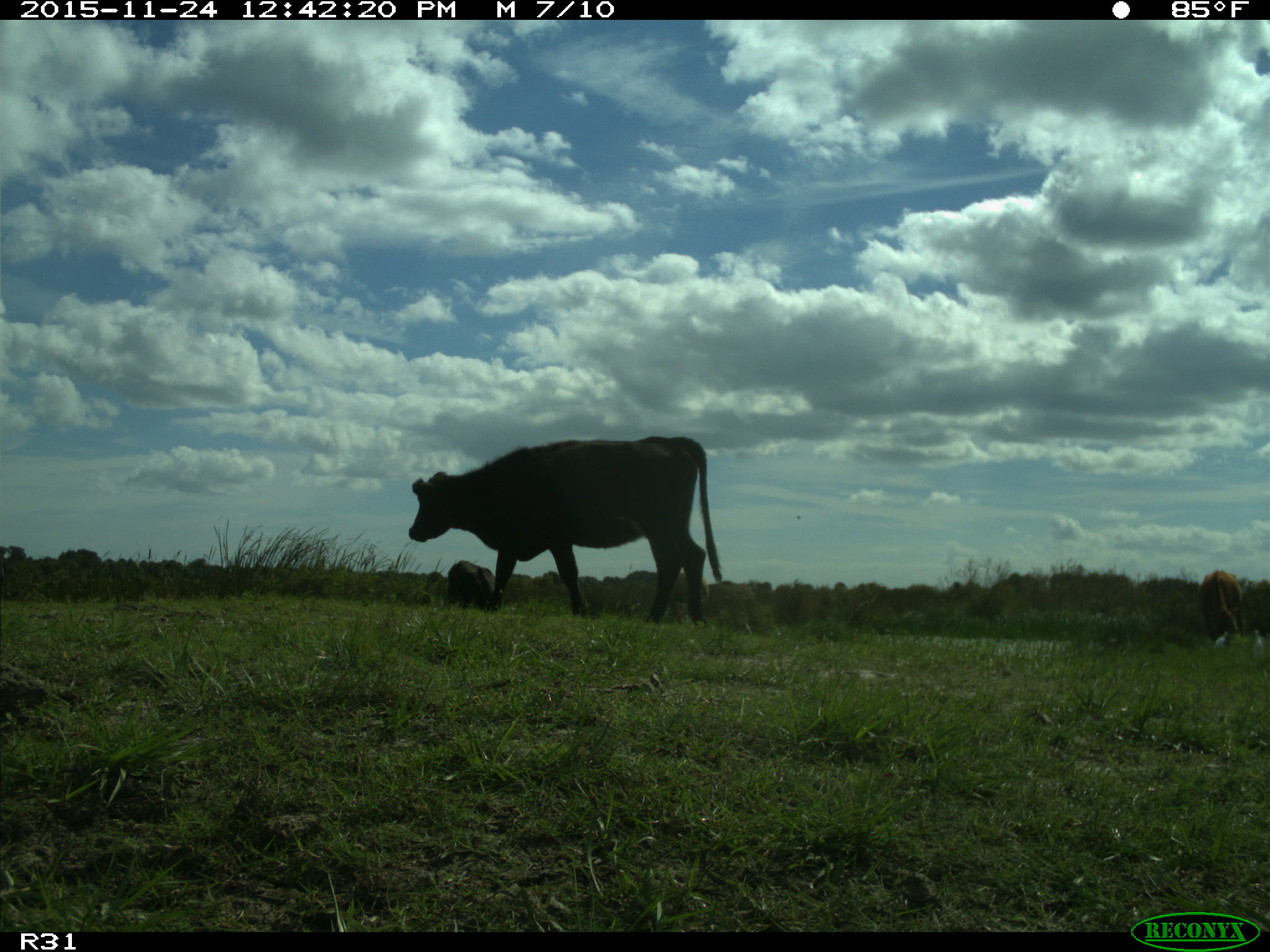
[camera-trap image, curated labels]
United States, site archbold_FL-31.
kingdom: Animalia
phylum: Chordata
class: Mammalia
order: Artiodactyla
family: Bovidae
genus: Bos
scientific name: Bos taurus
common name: domestic cow